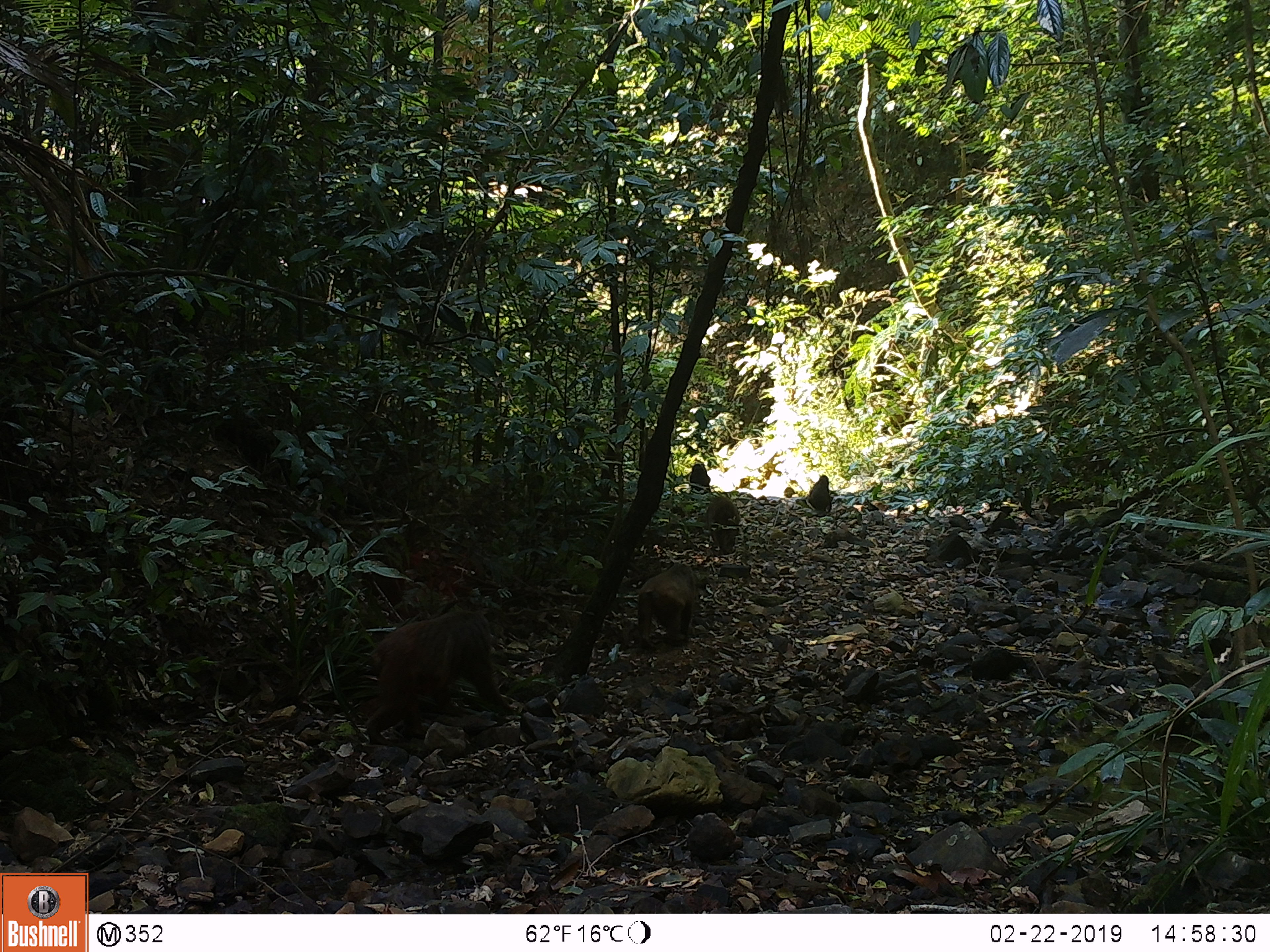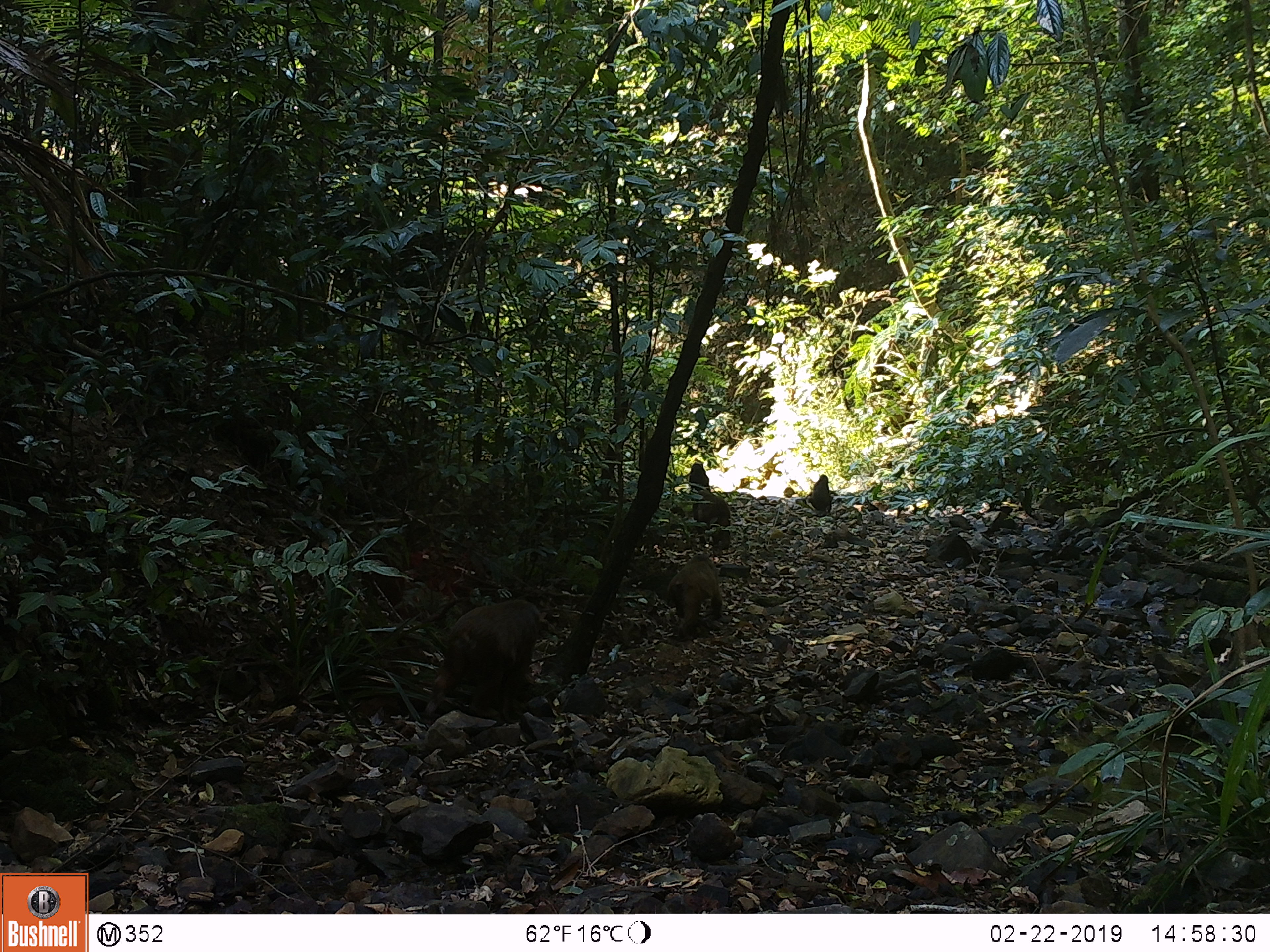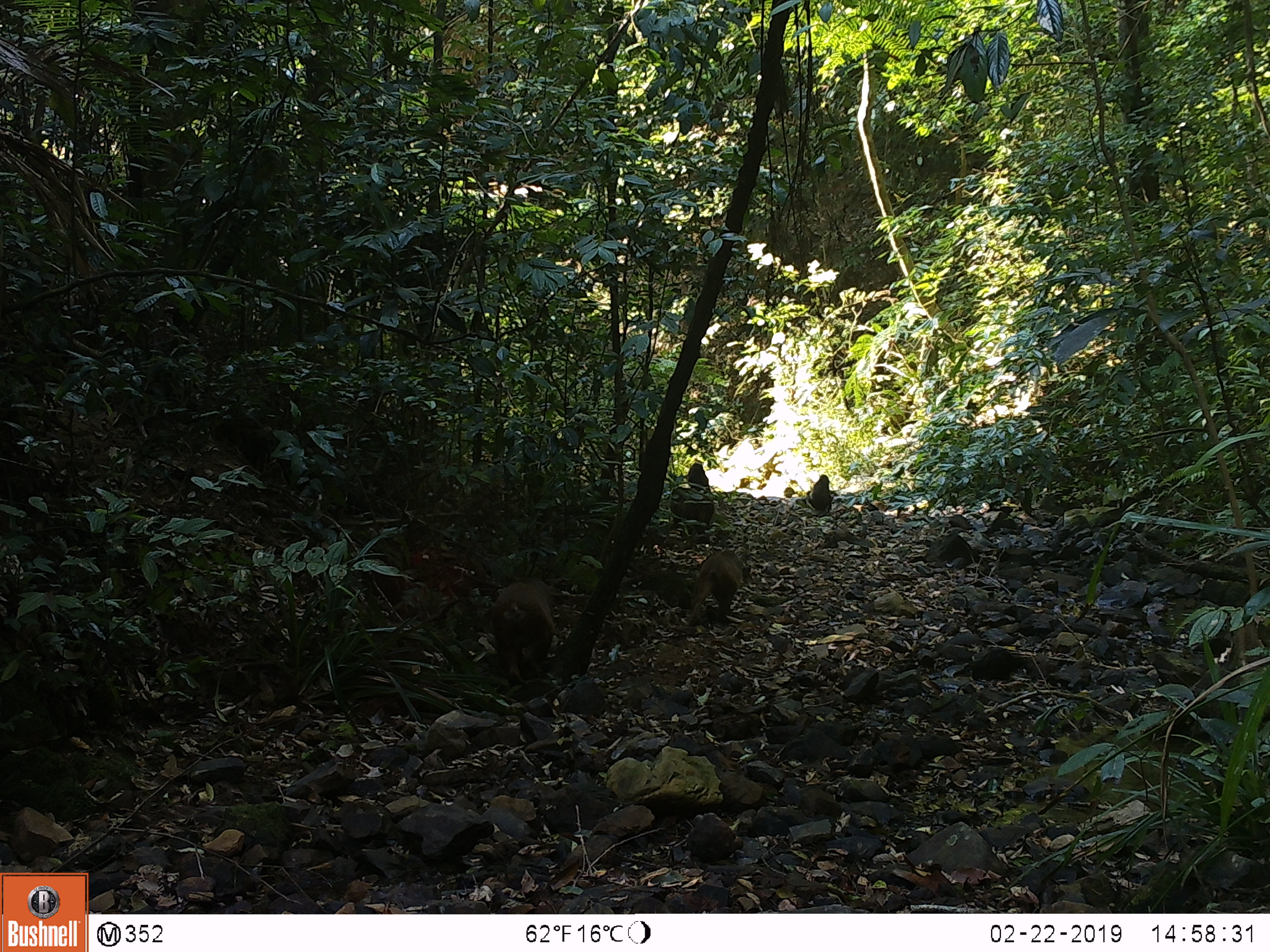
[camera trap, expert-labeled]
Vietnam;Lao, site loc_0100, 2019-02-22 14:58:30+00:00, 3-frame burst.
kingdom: Animalia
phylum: Chordata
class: Mammalia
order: Primates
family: Cercopithecidae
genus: Macaca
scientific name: Macaca arctoides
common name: stump-tailed macaque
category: stump tailed macaque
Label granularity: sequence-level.